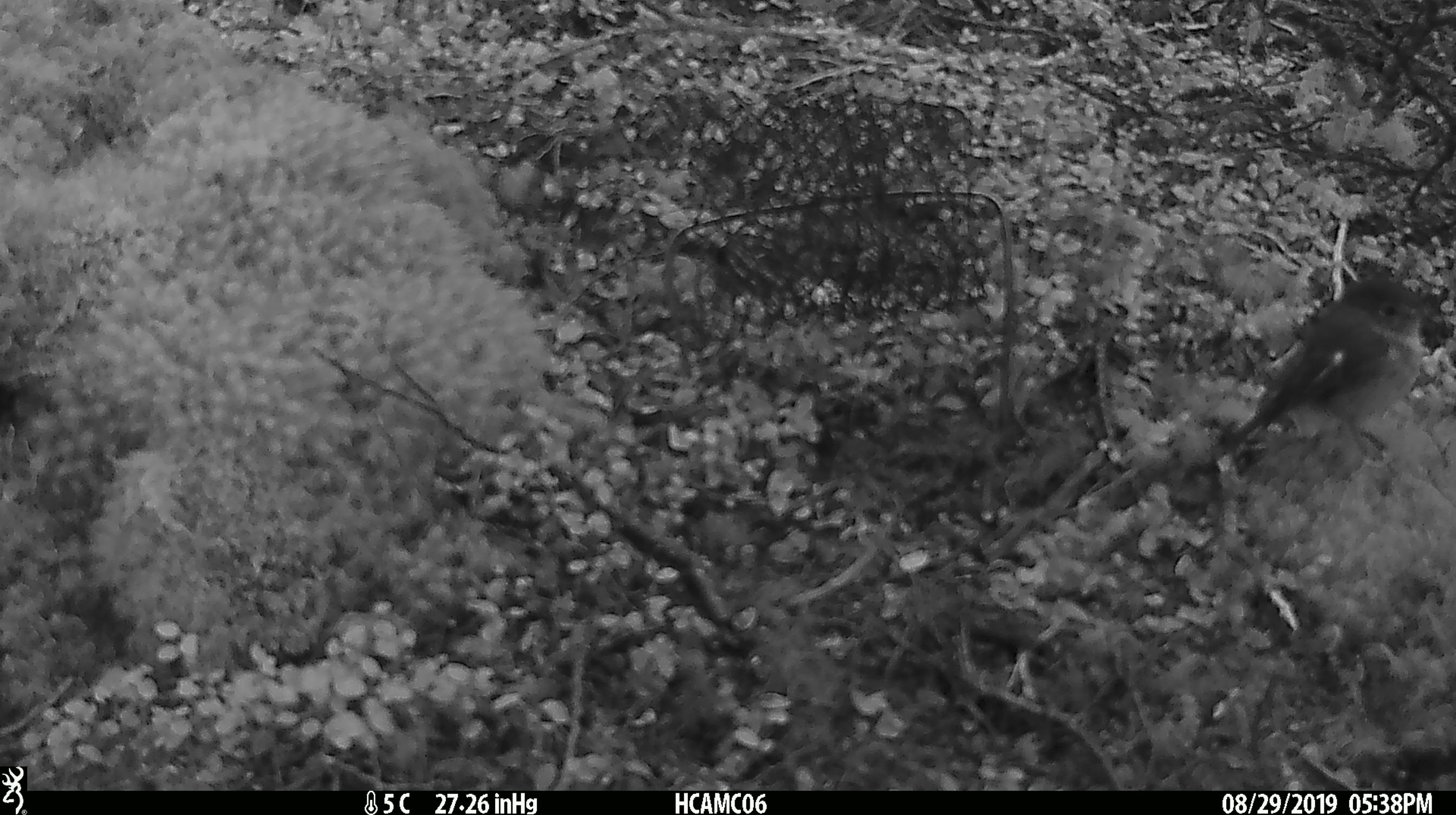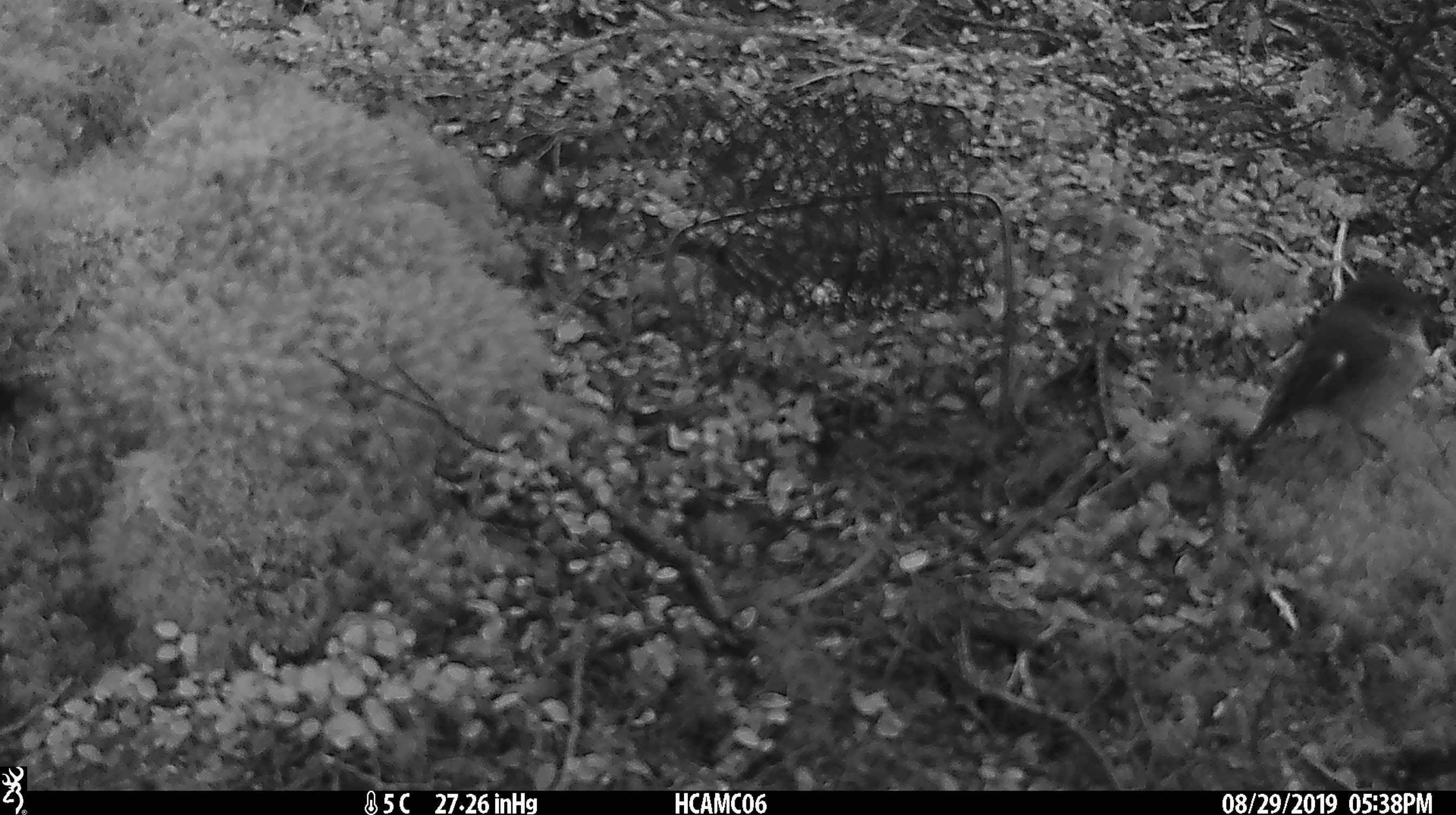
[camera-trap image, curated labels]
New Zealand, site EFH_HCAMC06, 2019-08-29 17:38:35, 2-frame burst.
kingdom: Animalia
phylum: Chordata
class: Aves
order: Passeriformes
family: Petroicidae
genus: Petroica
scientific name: Petroica macrocephala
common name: tomtit